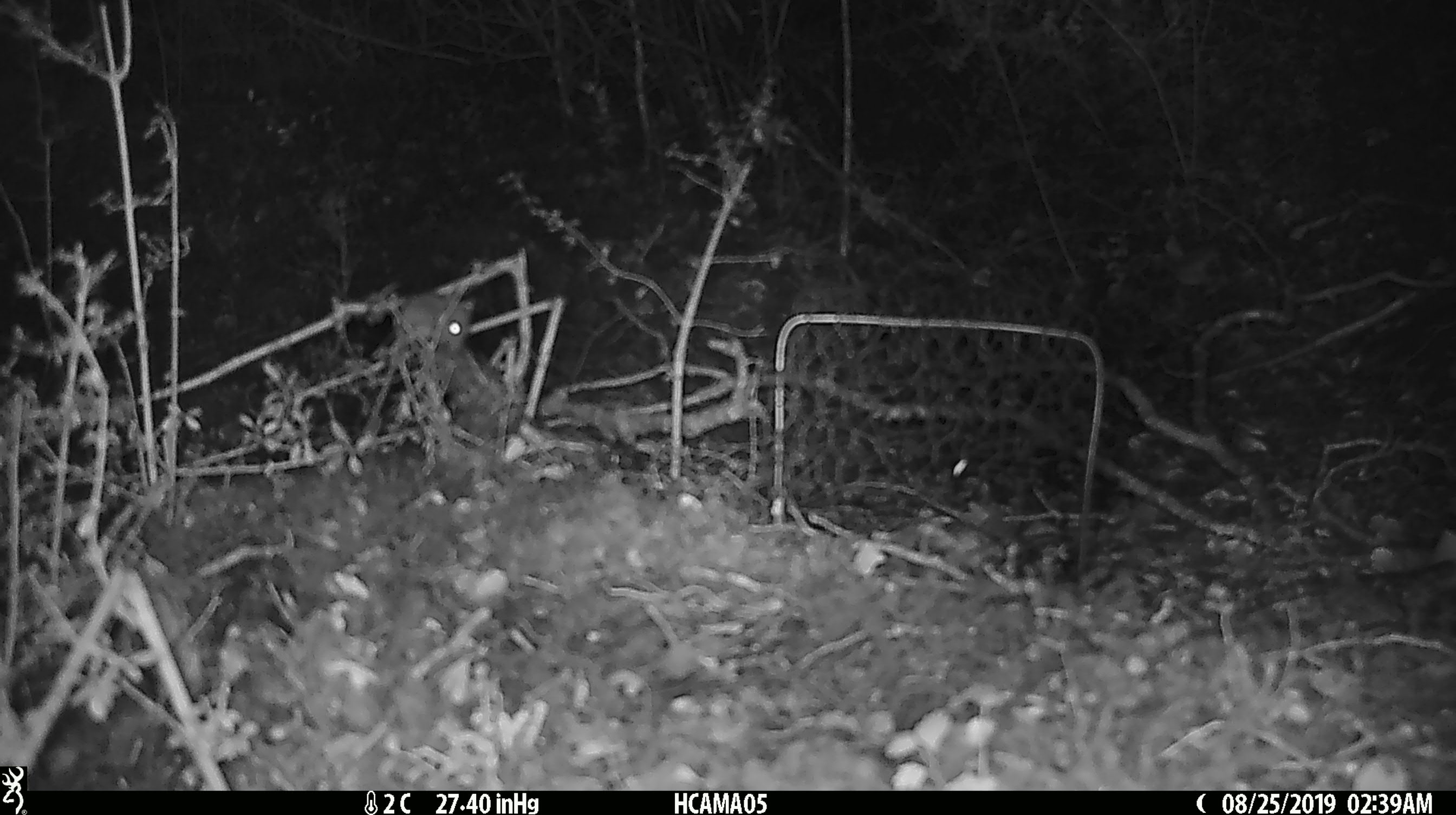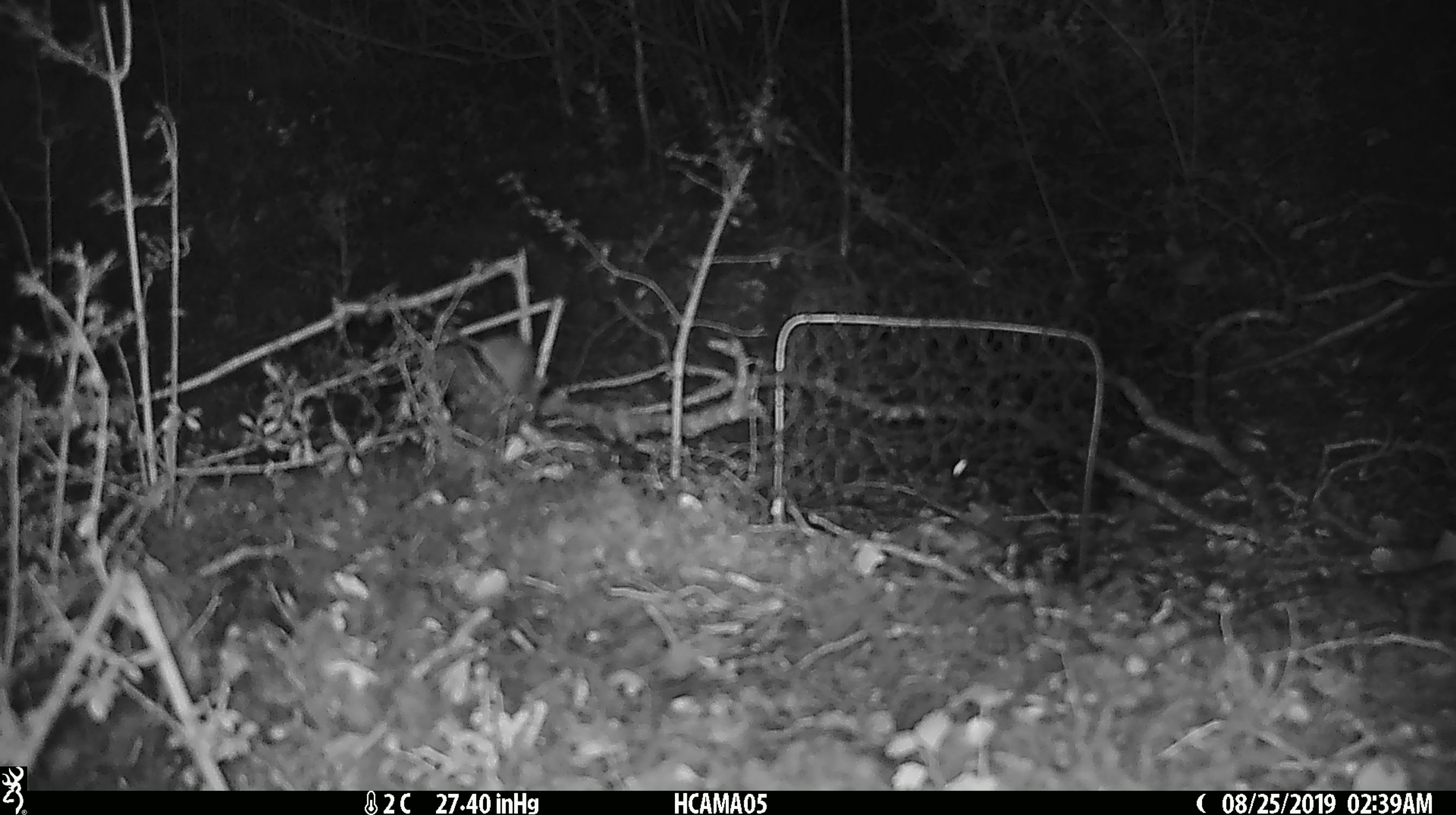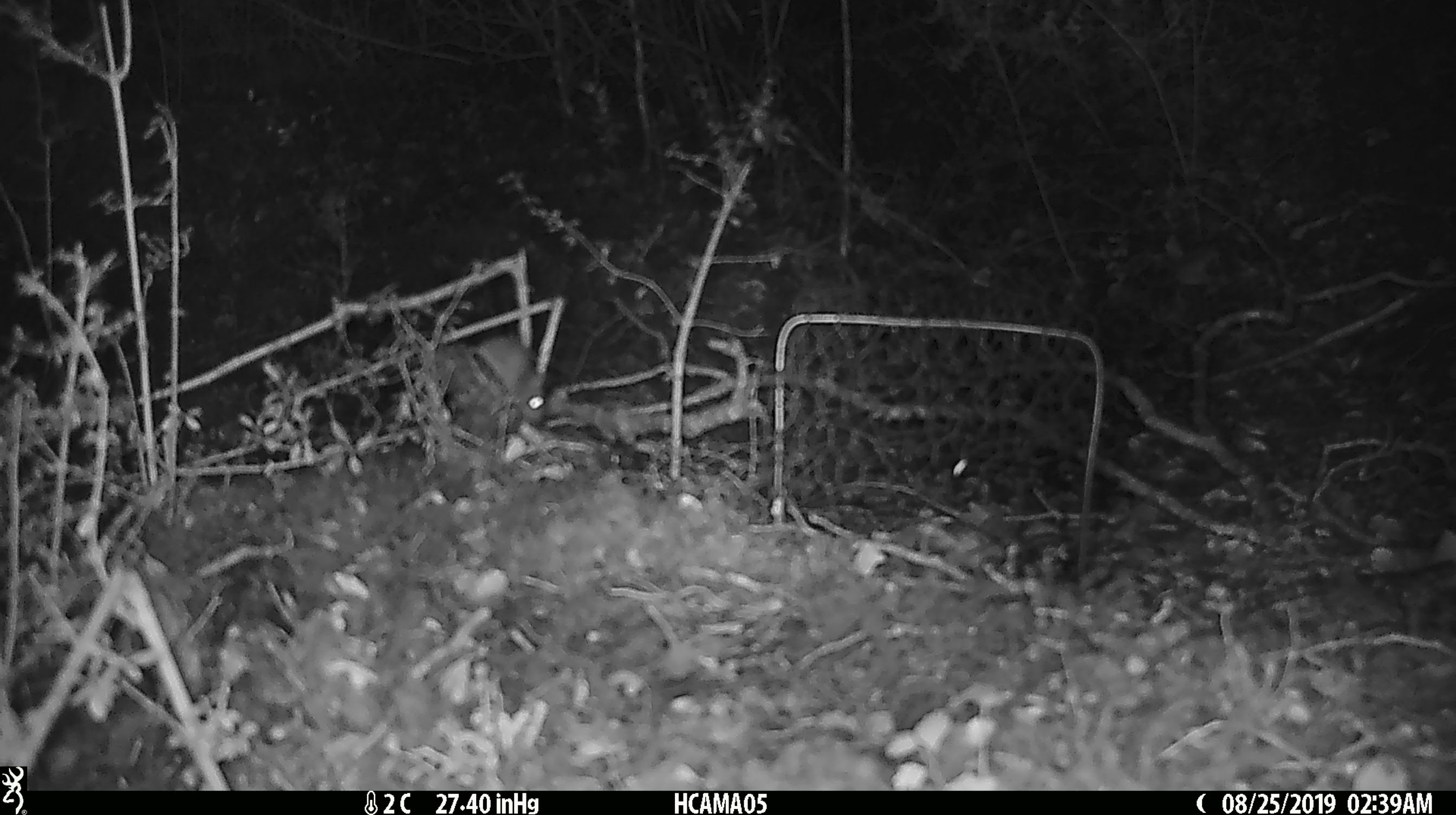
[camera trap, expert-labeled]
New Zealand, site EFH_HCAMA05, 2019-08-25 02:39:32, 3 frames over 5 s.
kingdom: Animalia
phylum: Chordata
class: Mammalia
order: Rodentia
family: Muridae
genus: Mus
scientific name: Mus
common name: mouse